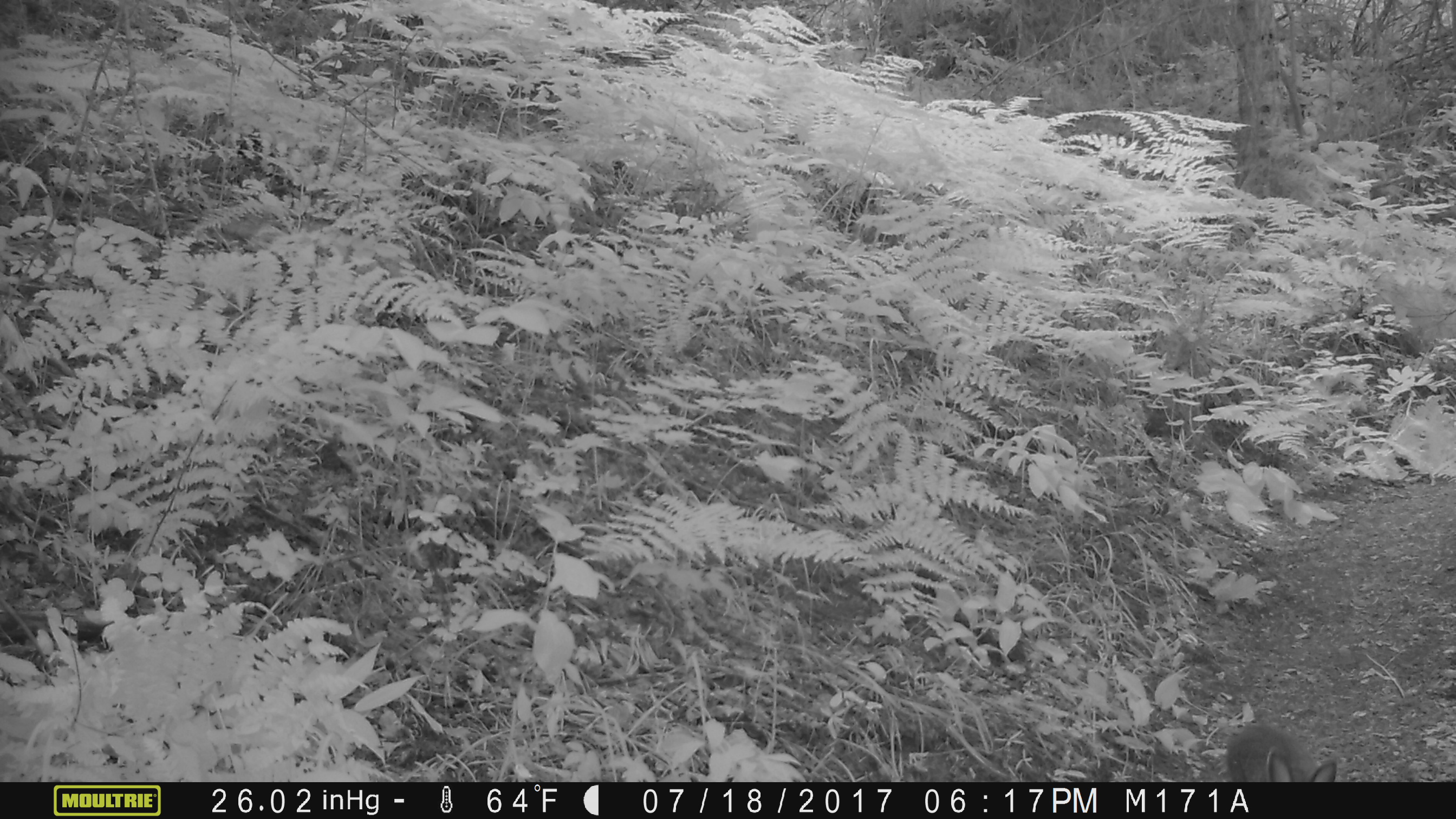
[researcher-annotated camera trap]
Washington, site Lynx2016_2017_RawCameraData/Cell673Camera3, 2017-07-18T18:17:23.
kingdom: Animalia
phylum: Chordata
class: Mammalia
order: Lagomorpha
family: Leporidae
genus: Lepus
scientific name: Lepus americanus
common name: snowshoe hare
Lepus americanus (snowshoe hare). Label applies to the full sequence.